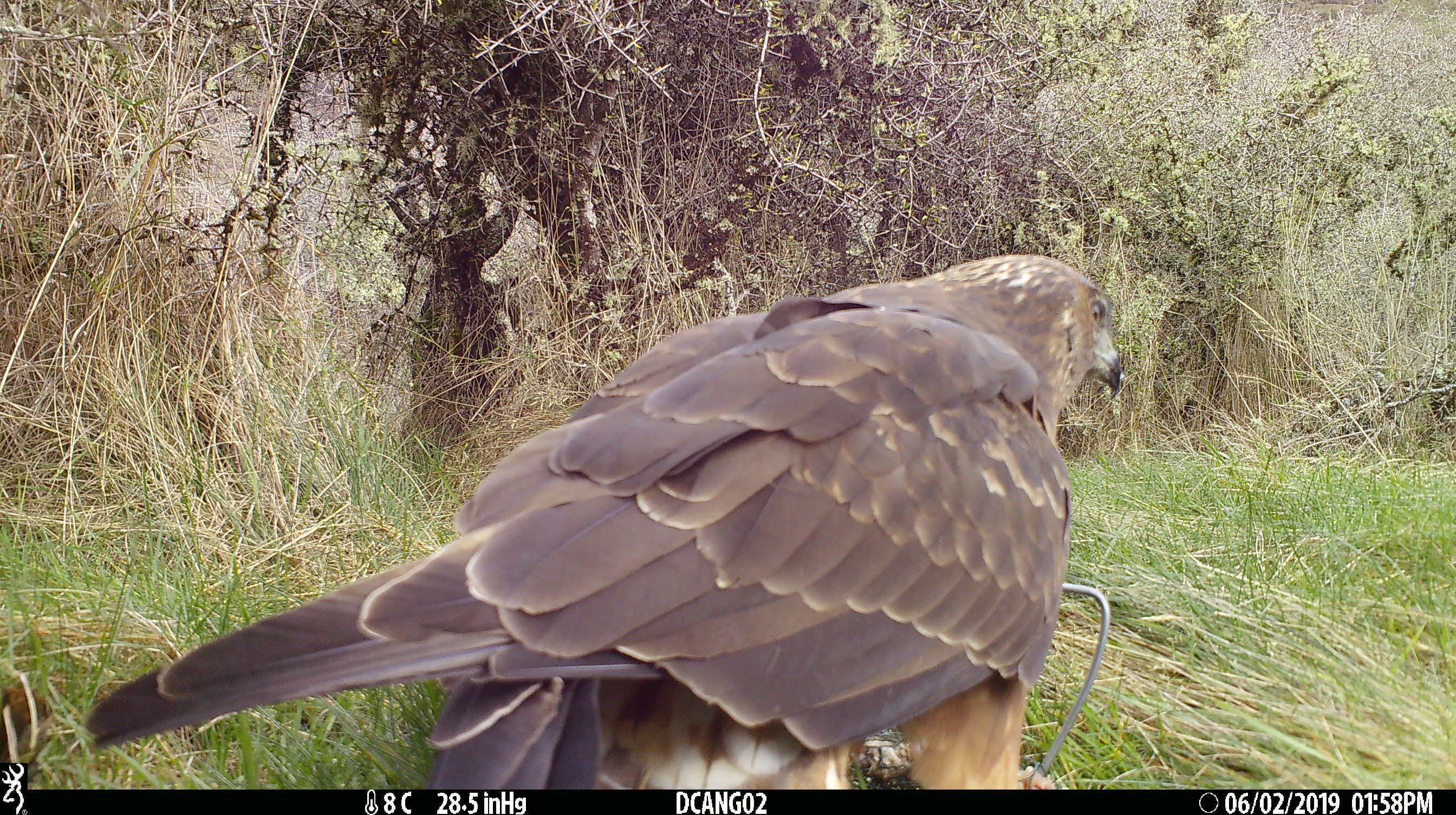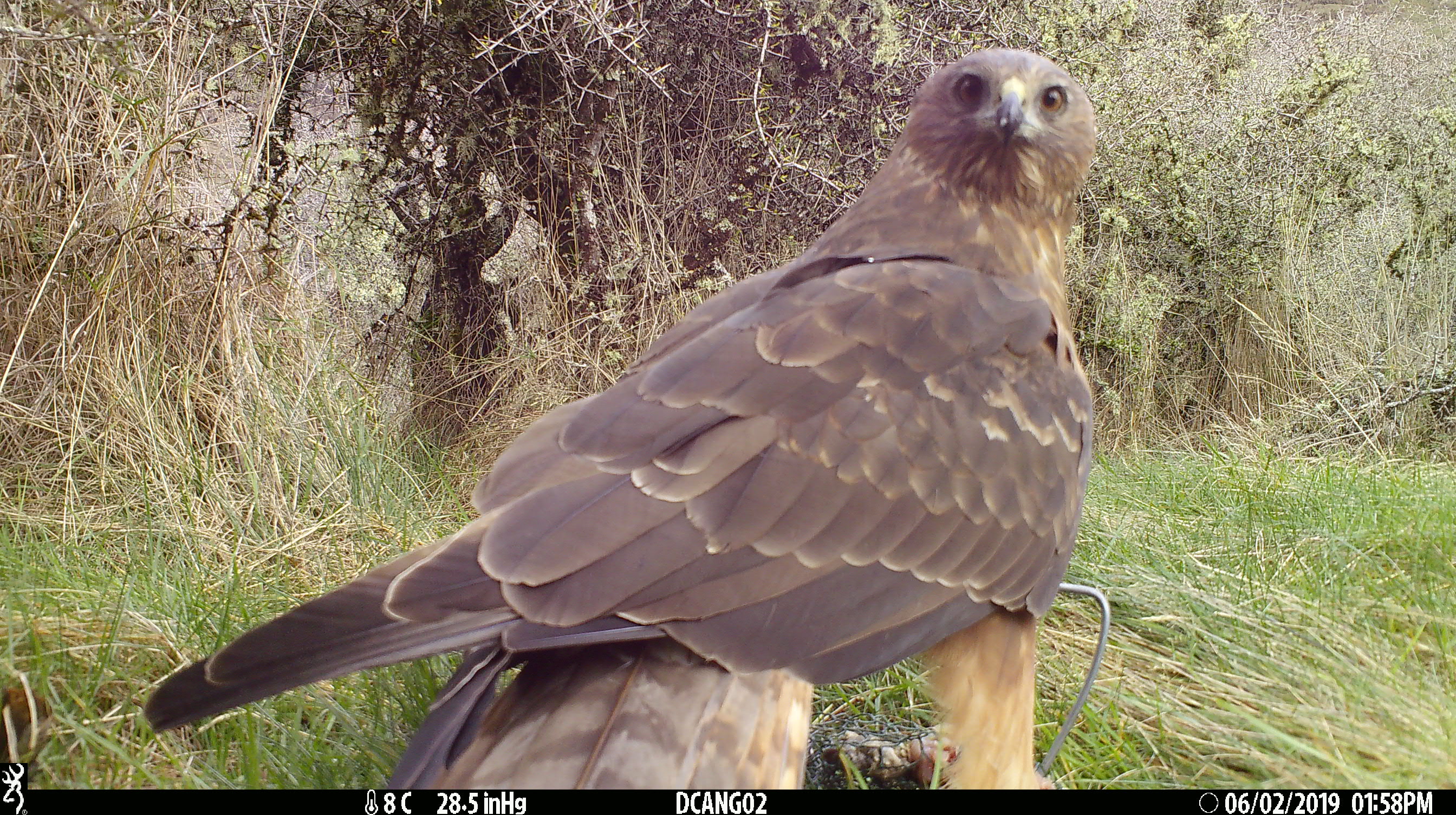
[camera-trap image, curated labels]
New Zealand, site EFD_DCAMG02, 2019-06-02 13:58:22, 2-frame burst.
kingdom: Animalia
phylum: Chordata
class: Aves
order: Accipitriformes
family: Accipitridae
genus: Circus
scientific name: Circus approximans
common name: swamp harrier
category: harrier